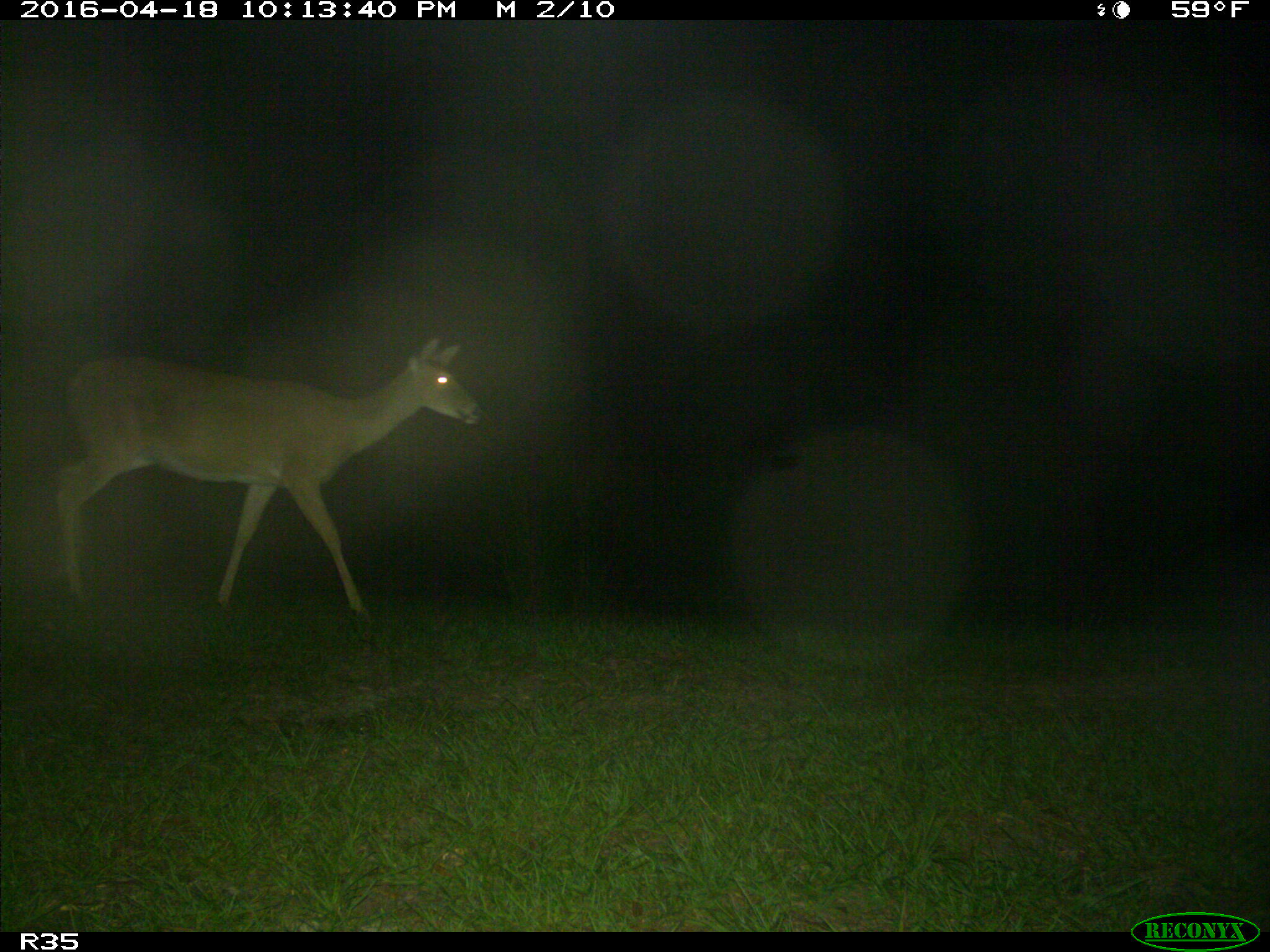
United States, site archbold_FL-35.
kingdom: Animalia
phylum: Chordata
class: Mammalia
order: Artiodactyla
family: Cervidae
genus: Odocoileus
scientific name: Odocoileus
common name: deer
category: unidentified deer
Unidentified deer (deer) (Odocoileus).